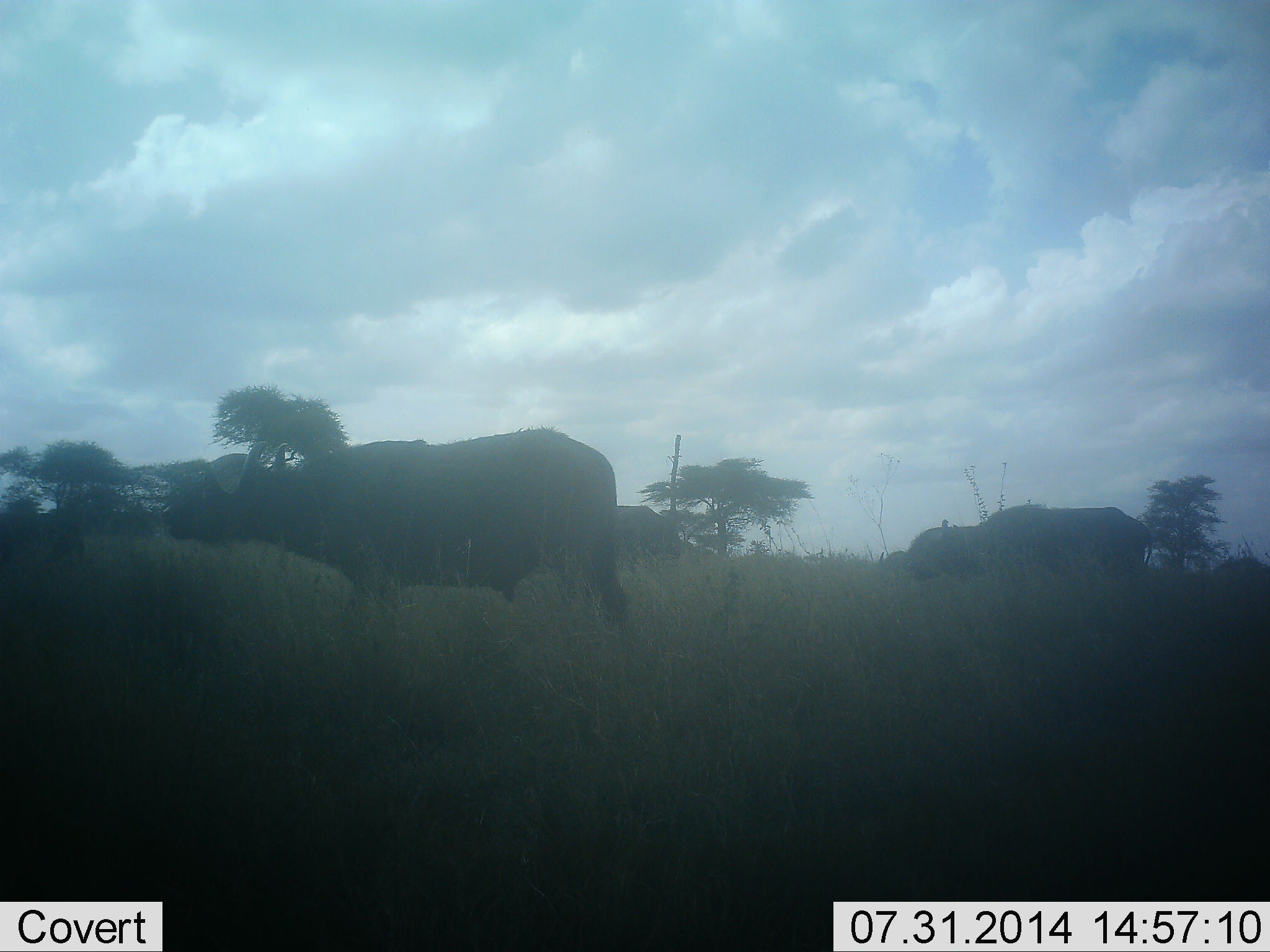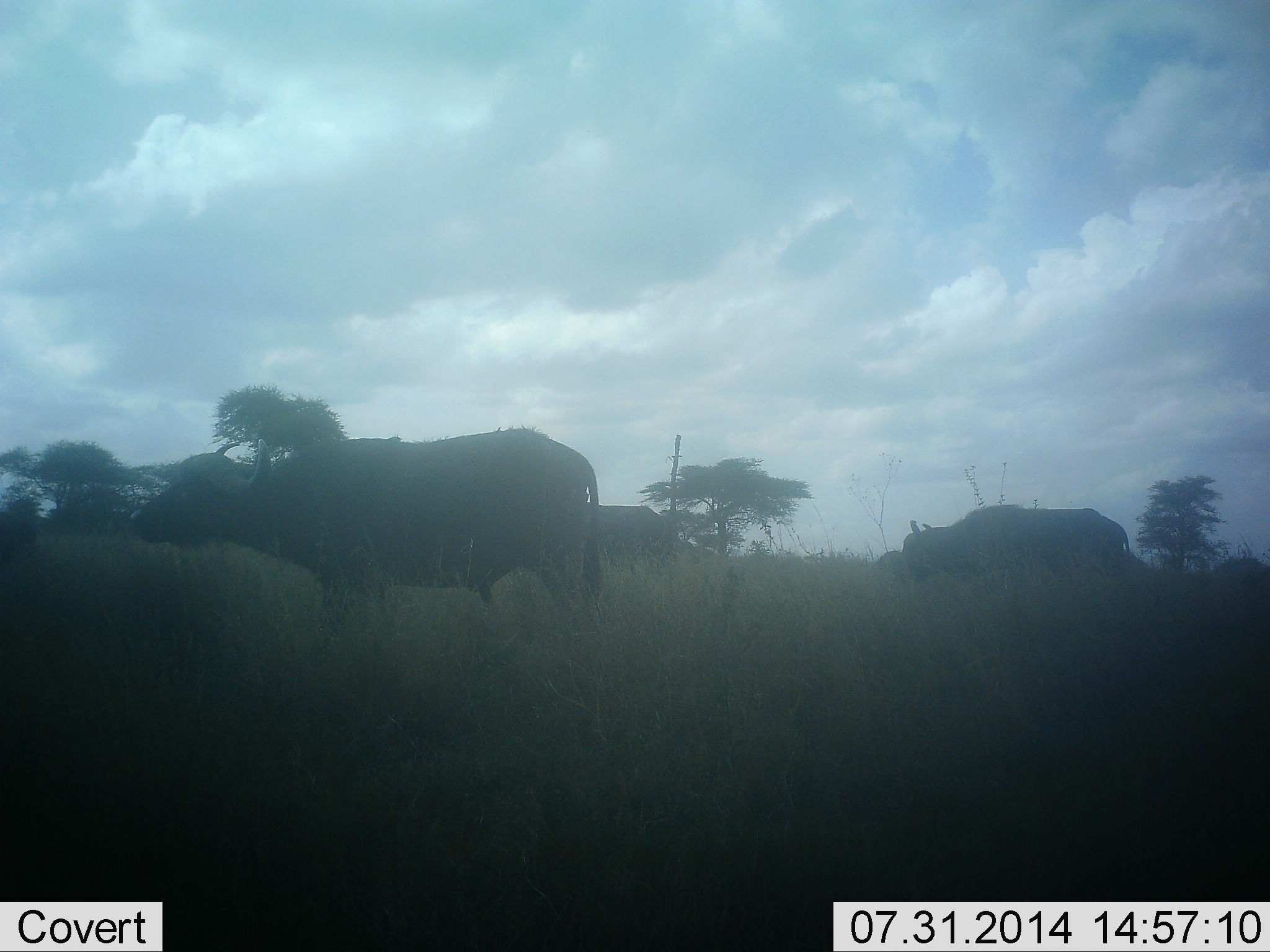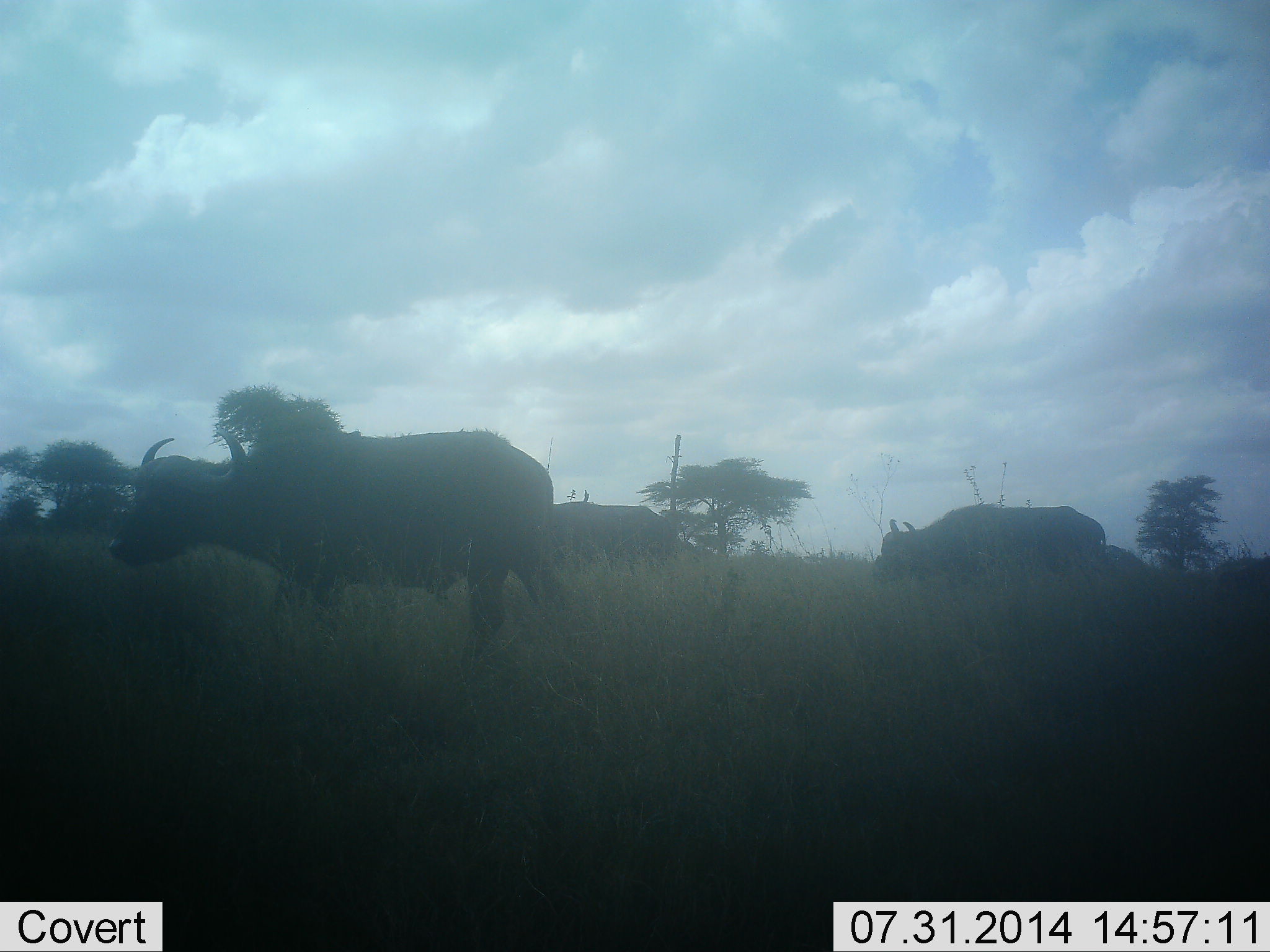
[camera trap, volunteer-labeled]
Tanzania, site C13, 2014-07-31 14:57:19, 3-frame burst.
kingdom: Animalia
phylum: Chordata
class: Mammalia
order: Artiodactyla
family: Bovidae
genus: Syncerus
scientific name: Syncerus caffer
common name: cape buffalo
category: buffalo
Buffalo (cape buffalo) (Syncerus caffer), count 3. Behavior (volunteer vote fractions): standing 10%, resting 0%, moving 90%, interacting 0%. Young present (vote fraction): 0%. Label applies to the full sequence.